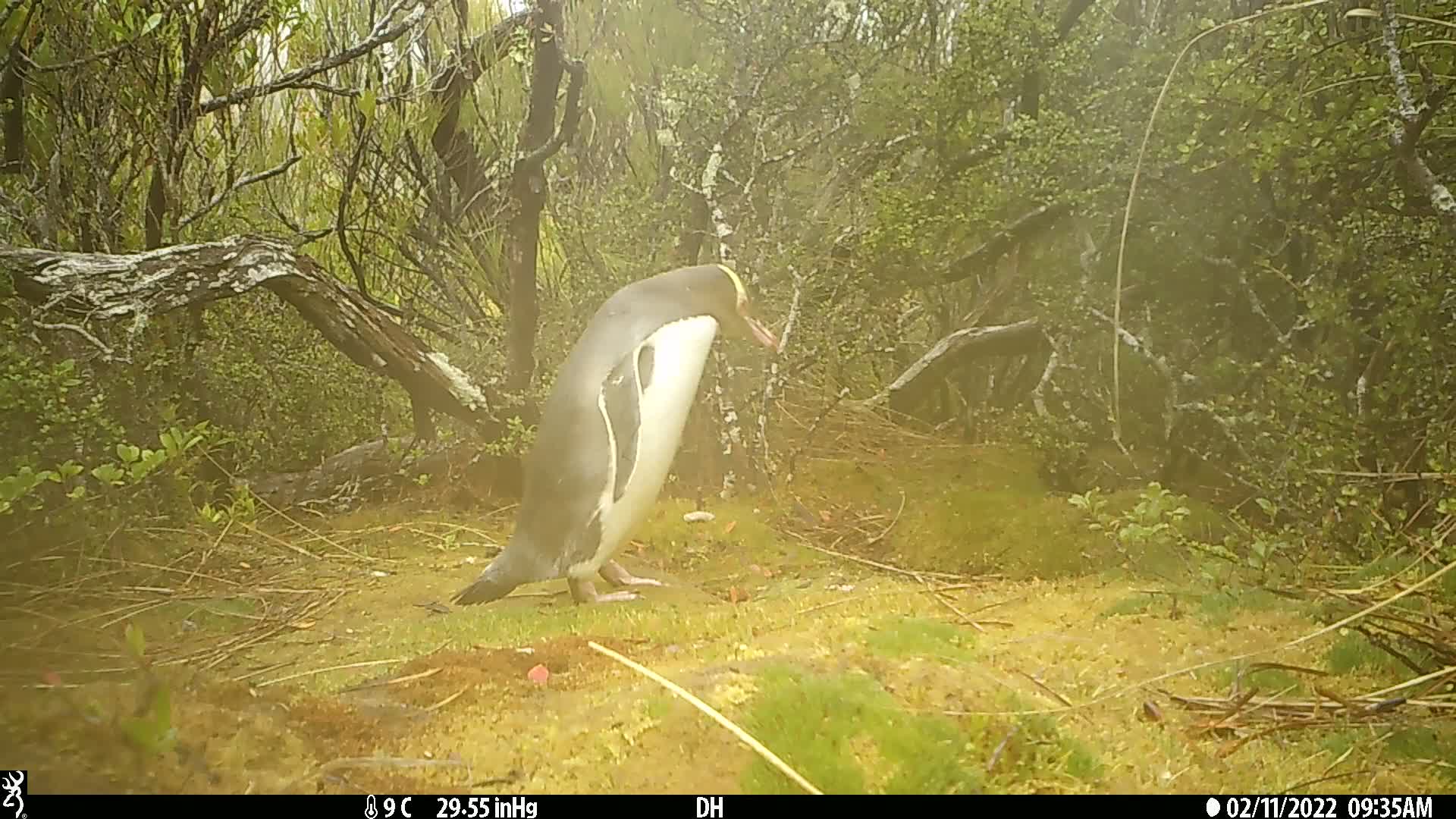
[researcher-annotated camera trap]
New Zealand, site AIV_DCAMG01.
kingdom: Animalia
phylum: Chordata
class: Aves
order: Sphenisciformes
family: Spheniscidae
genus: Megadyptes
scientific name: Megadyptes antipodes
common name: yellow-eyed penguin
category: yellow eyed penguin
Yellow eyed penguin (yellow-eyed penguin) (Megadyptes antipodes).